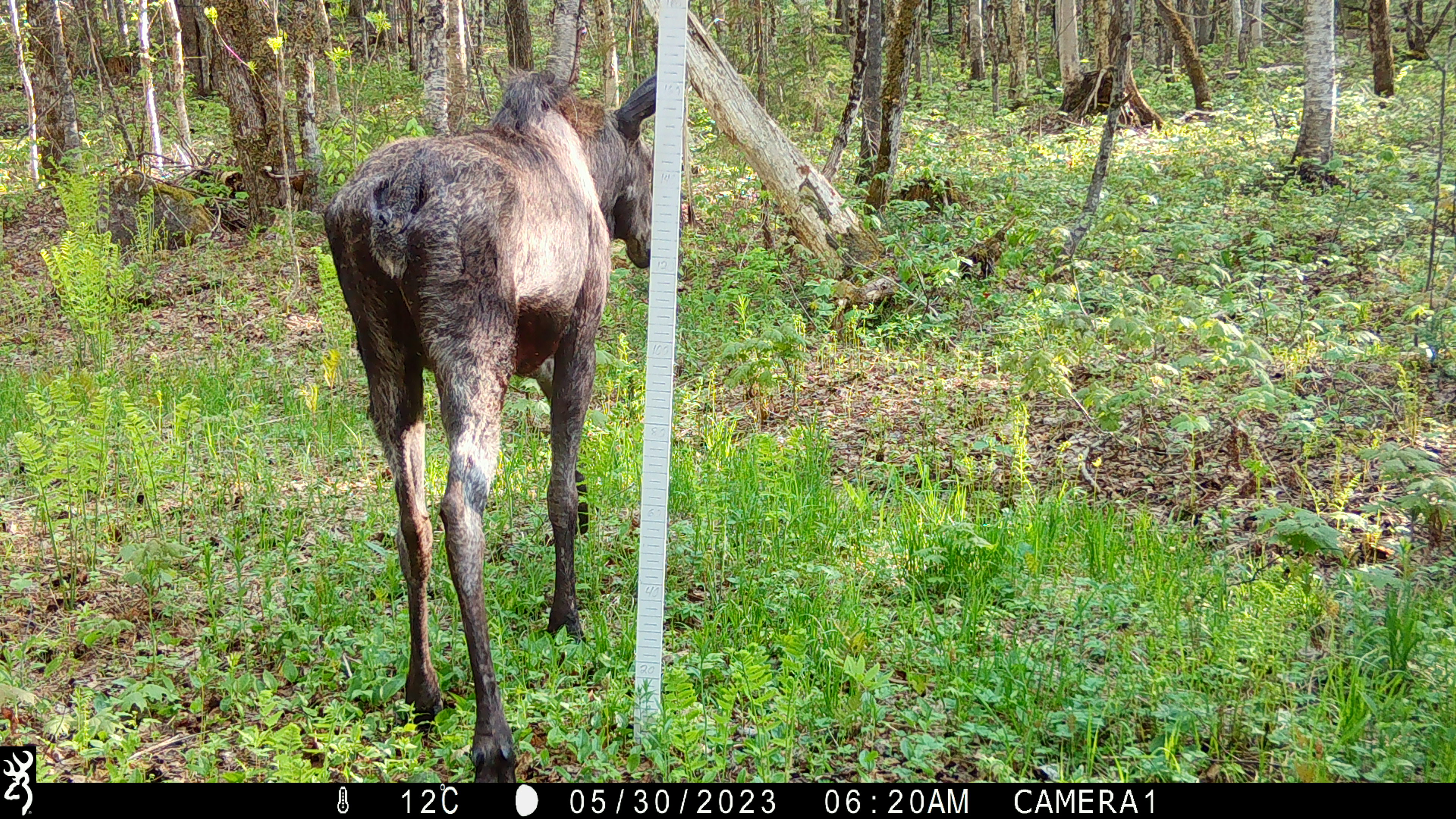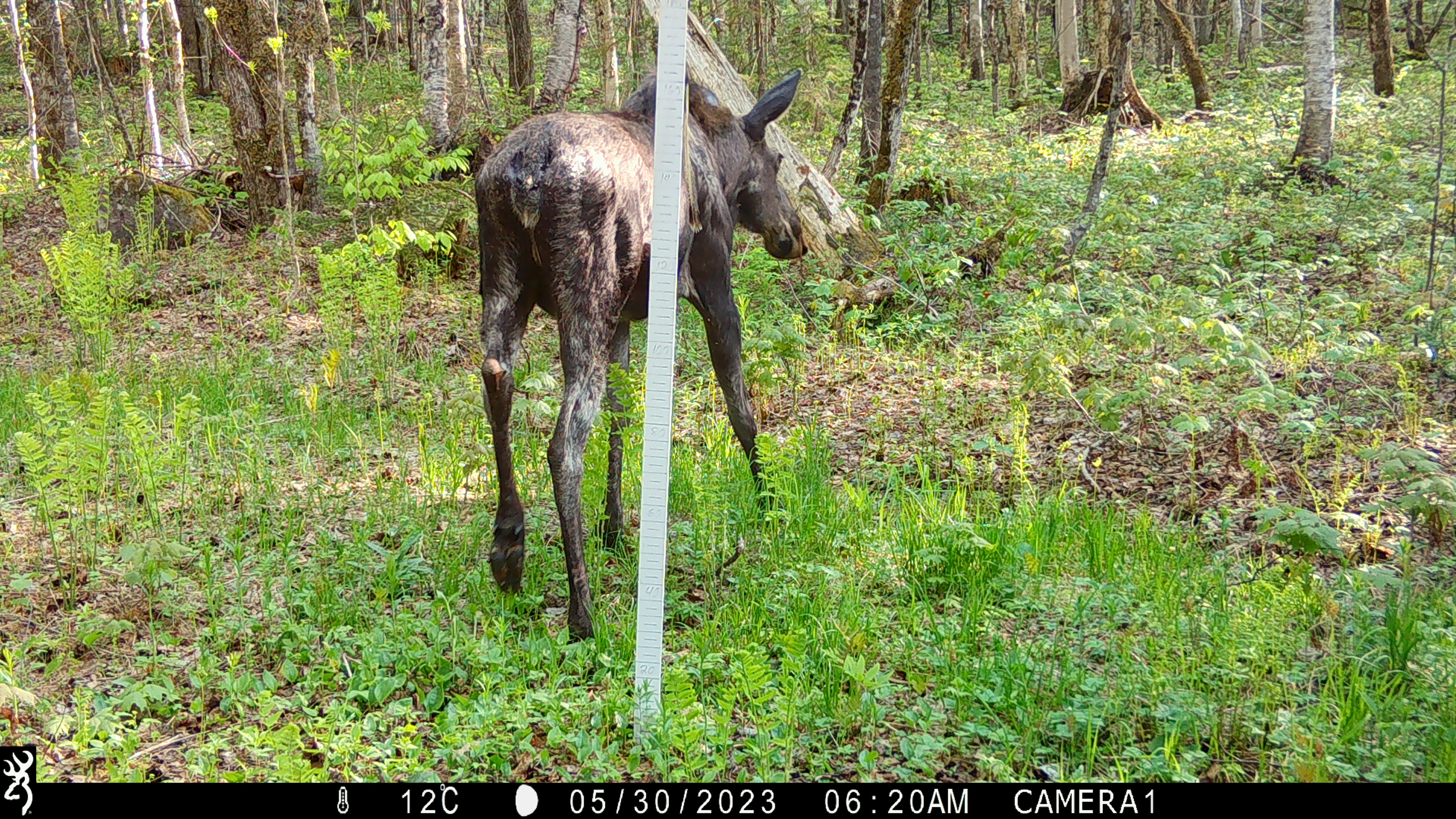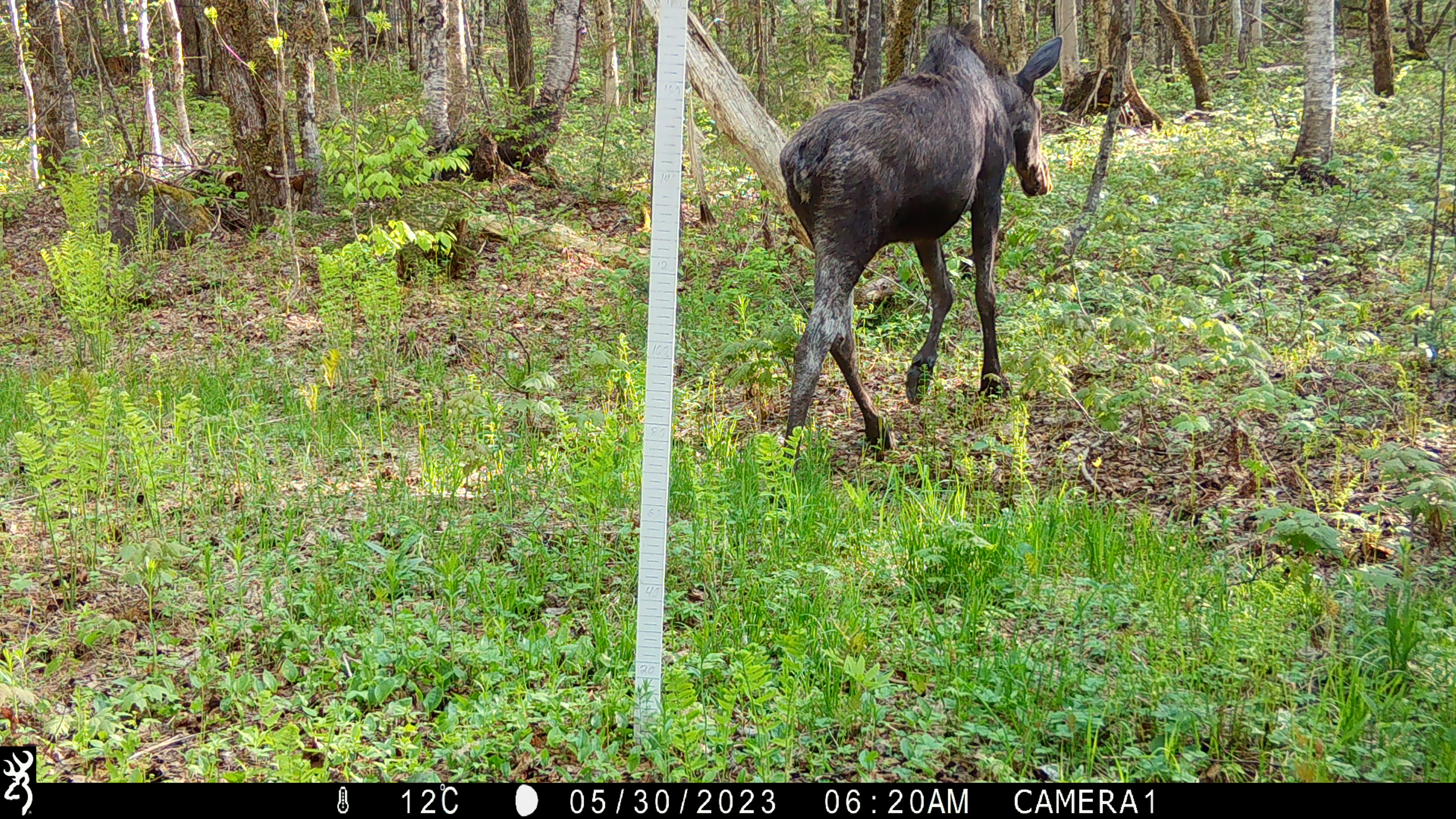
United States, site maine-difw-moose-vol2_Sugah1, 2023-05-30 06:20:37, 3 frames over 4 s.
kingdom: Animalia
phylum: Chordata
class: Mammalia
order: Artiodactyla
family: Cervidae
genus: Alces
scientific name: Alces alces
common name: moose